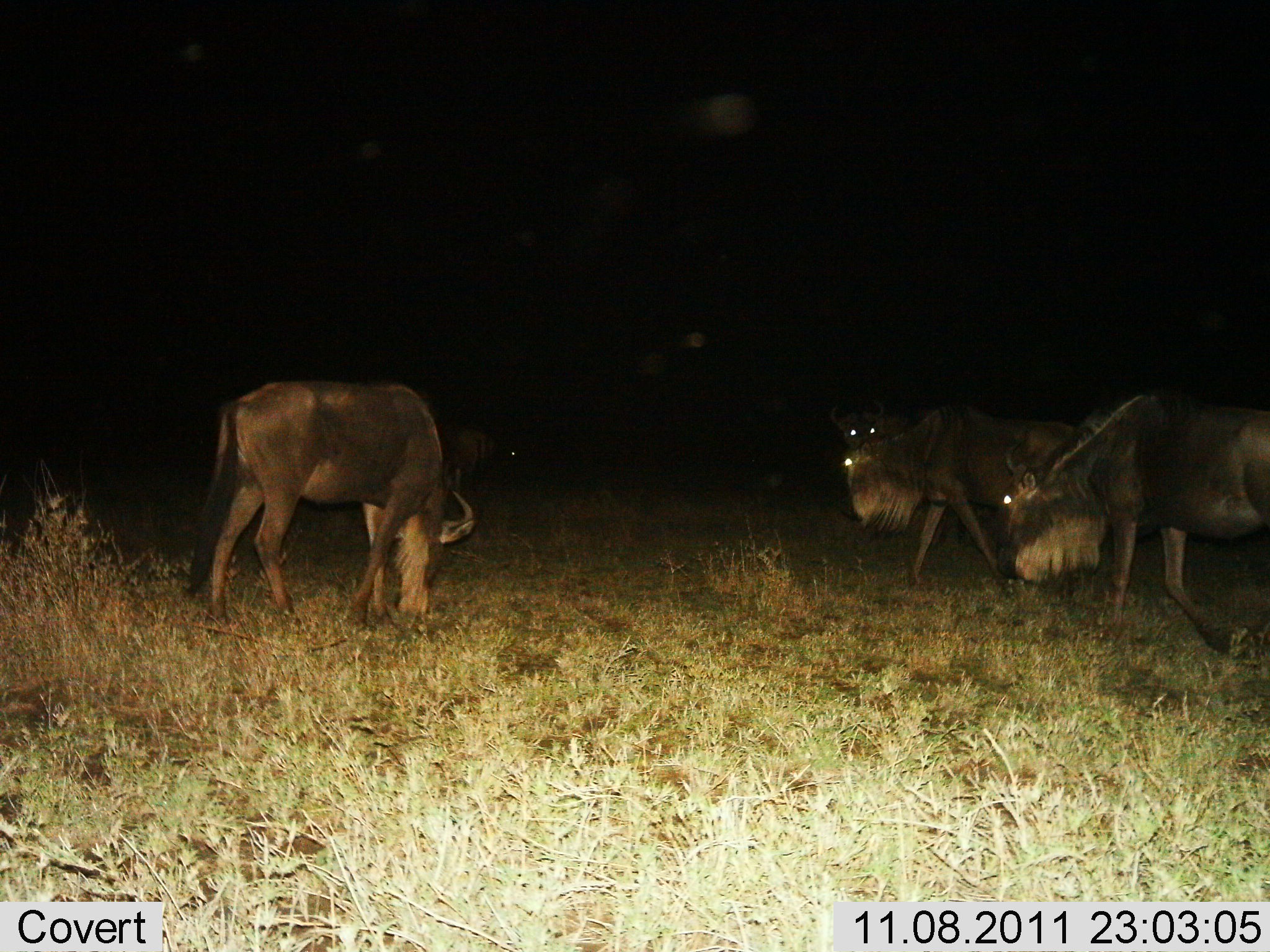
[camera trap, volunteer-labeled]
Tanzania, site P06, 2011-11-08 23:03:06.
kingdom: Animalia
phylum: Chordata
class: Mammalia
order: Artiodactyla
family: Bovidae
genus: Connochaetes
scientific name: Connochaetes taurinus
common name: blue wildebeest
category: wildebeest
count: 5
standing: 9%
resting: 0%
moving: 82%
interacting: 0%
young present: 0%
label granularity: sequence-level